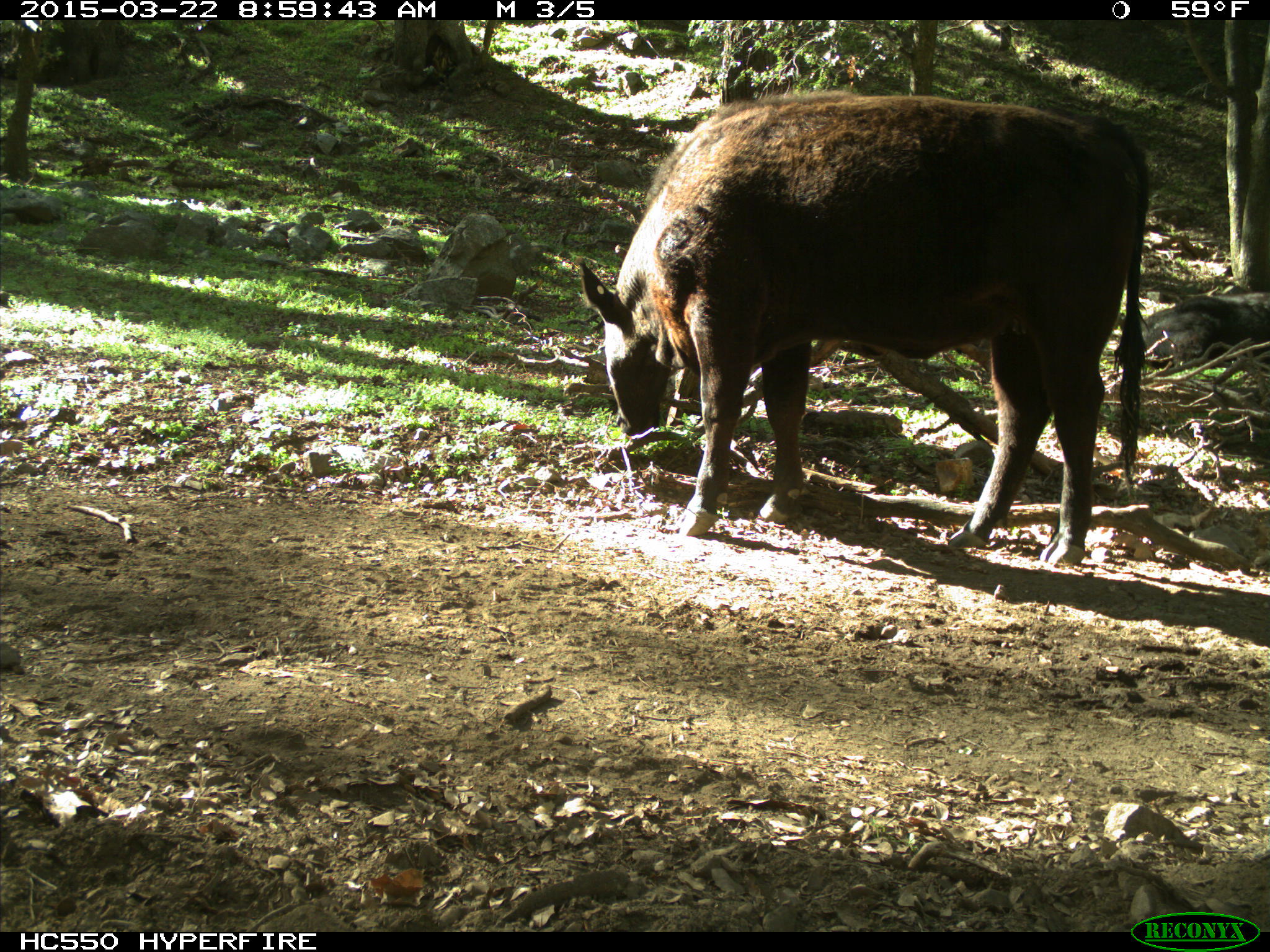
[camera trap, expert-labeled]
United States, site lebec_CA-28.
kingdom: Animalia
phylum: Chordata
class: Mammalia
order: Artiodactyla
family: Bovidae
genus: Bos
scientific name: Bos taurus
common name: domestic cow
Bos taurus (domestic cow).